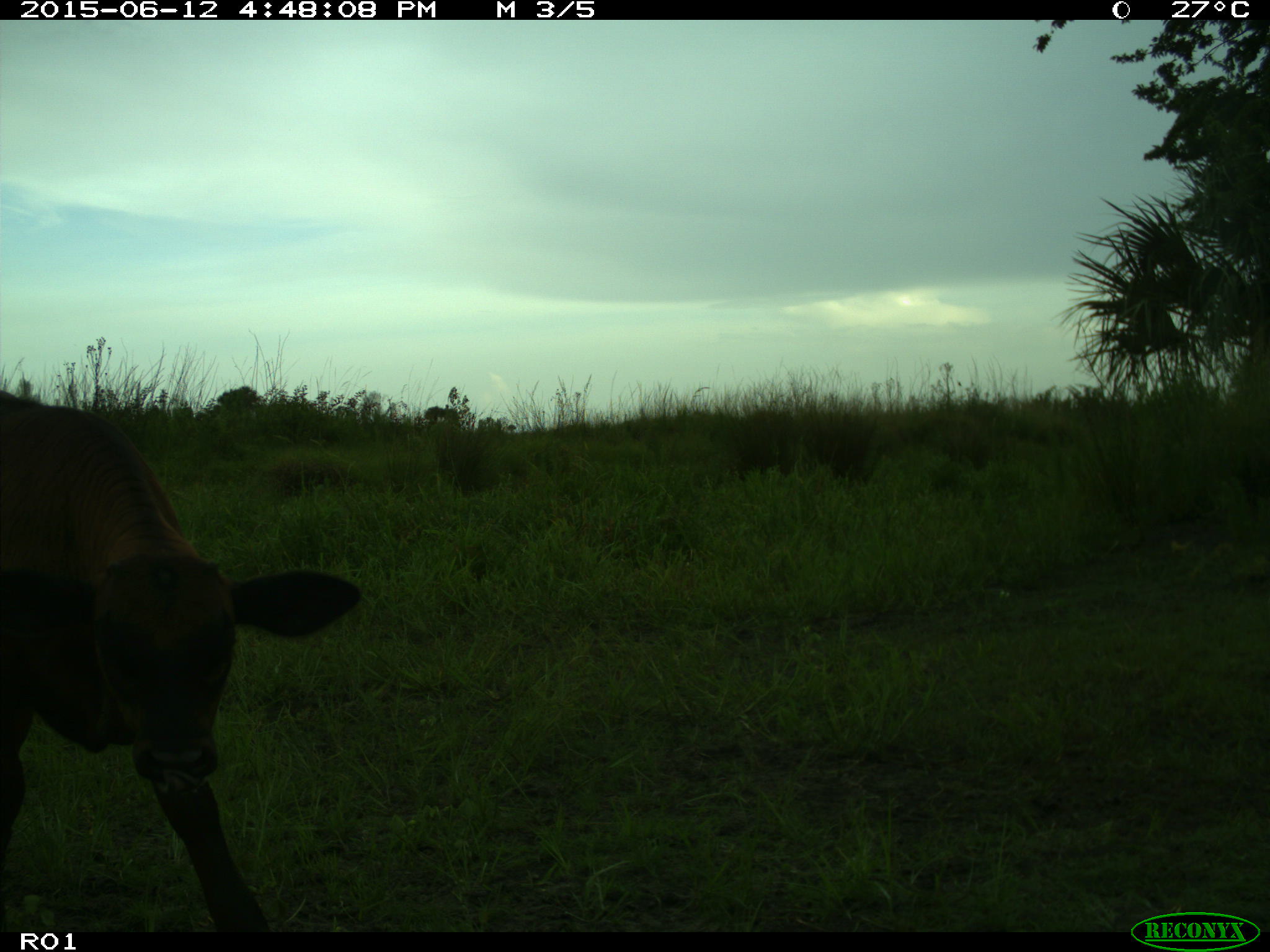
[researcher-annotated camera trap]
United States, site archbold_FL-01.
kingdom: Animalia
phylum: Chordata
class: Mammalia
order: Artiodactyla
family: Bovidae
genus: Bos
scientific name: Bos taurus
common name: domestic cow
Bos taurus (domestic cow).